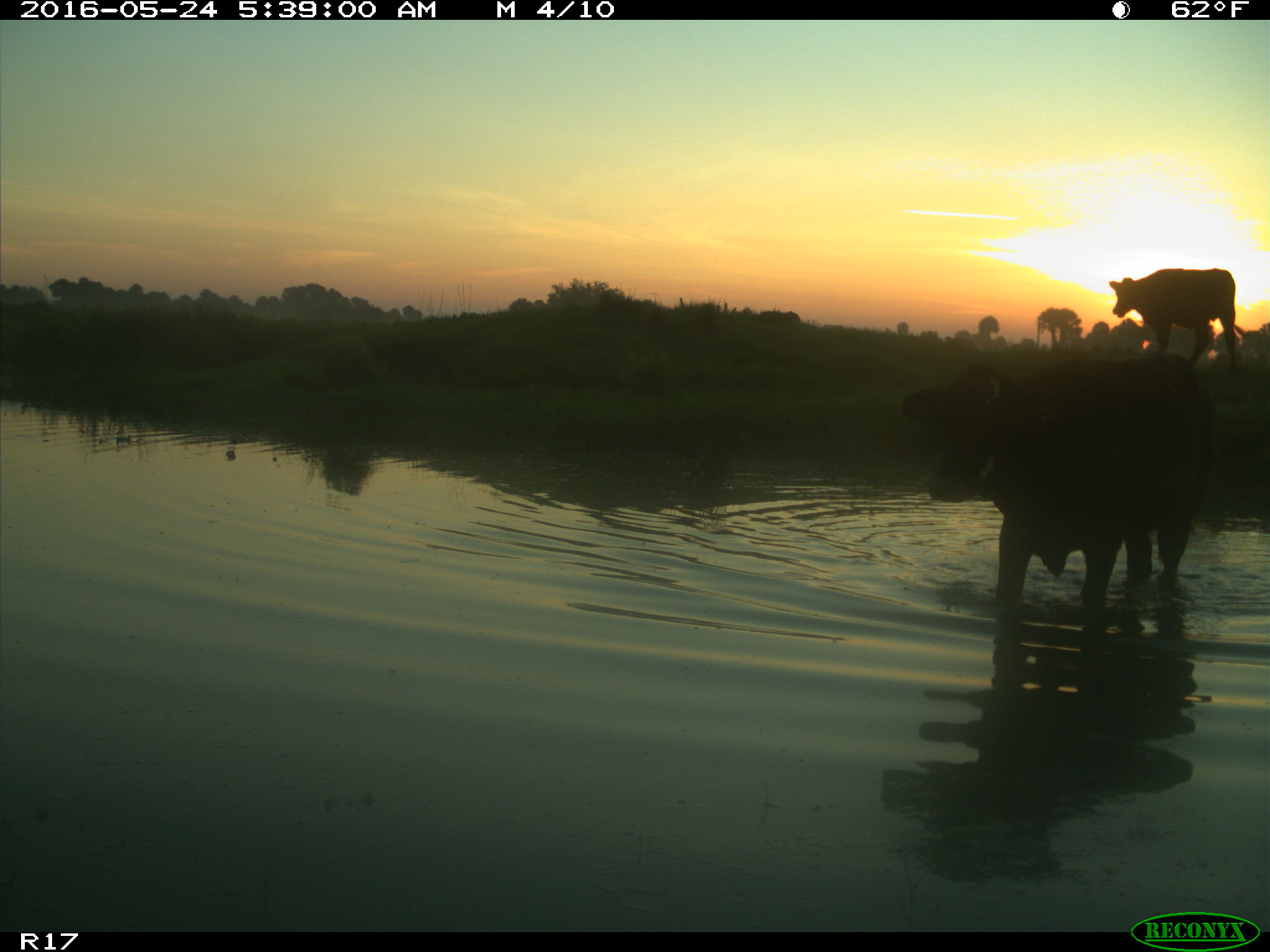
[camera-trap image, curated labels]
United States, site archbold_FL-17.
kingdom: Animalia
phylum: Chordata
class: Mammalia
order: Artiodactyla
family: Bovidae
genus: Bos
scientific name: Bos taurus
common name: domestic cow